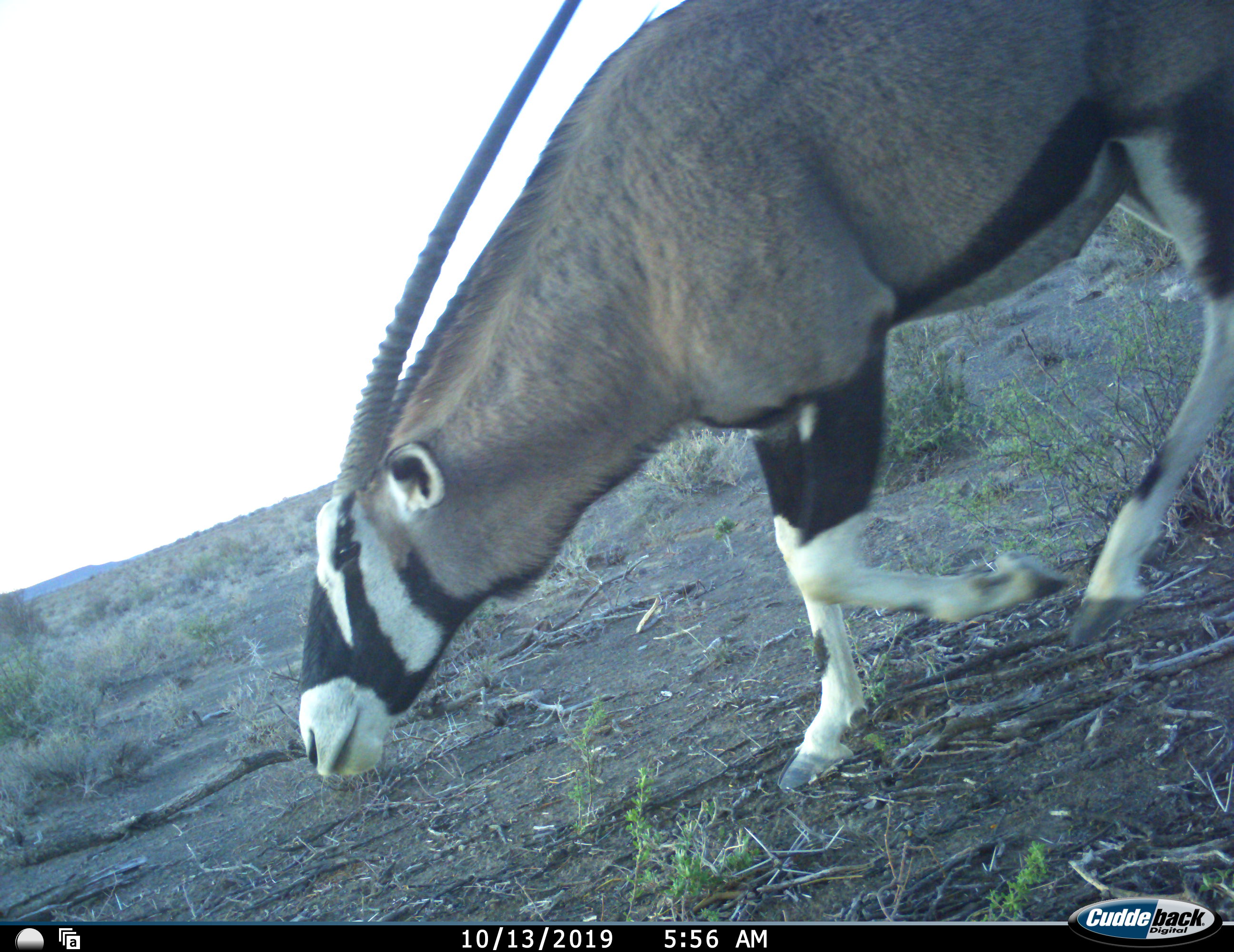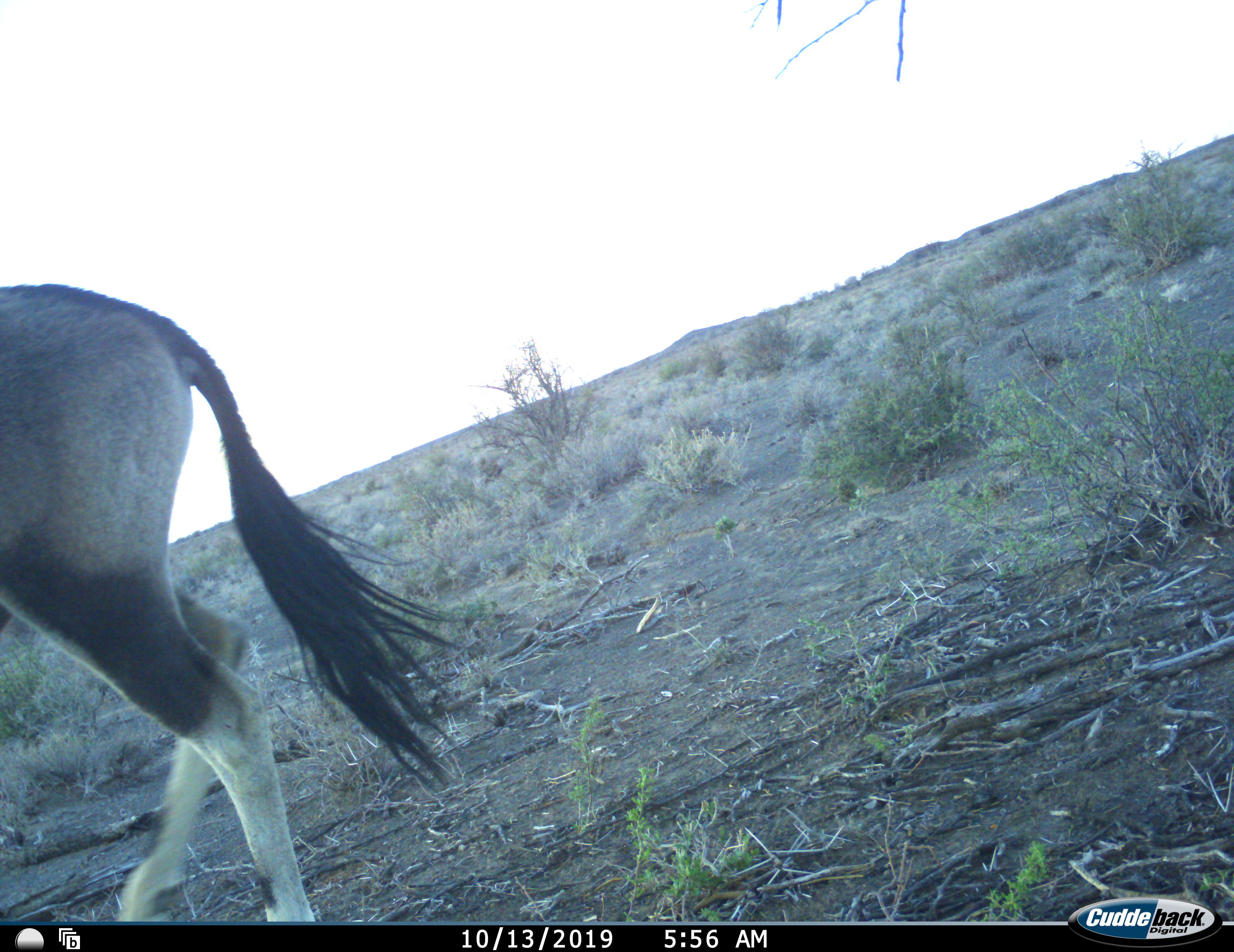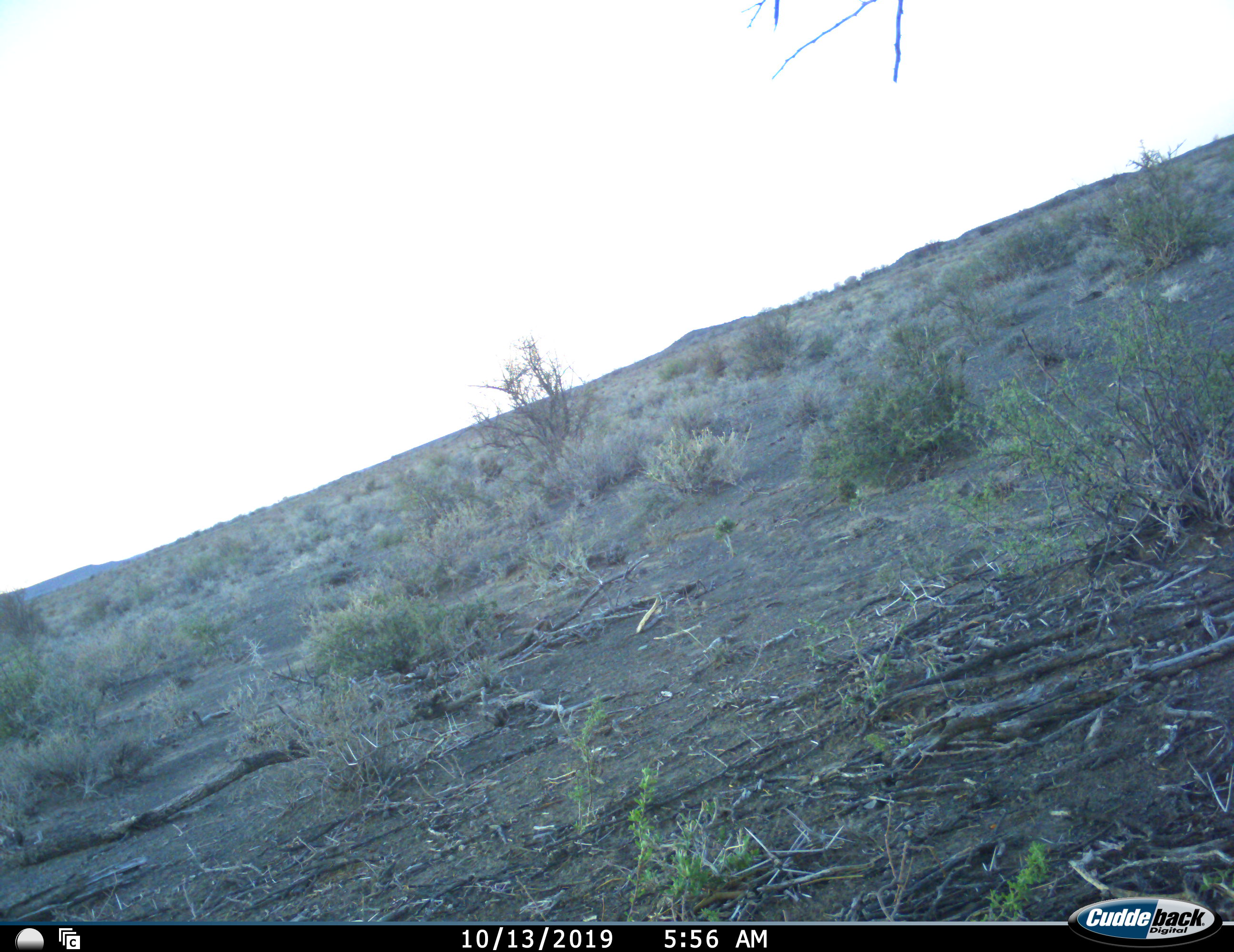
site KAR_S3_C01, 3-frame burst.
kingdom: Animalia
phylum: Chordata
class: Mammalia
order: Artiodactyla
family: Bovidae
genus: Oryx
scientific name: Oryx gazella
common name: gemsbok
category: oryx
Oryx (gemsbok) (Oryx gazella), count 1. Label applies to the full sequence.